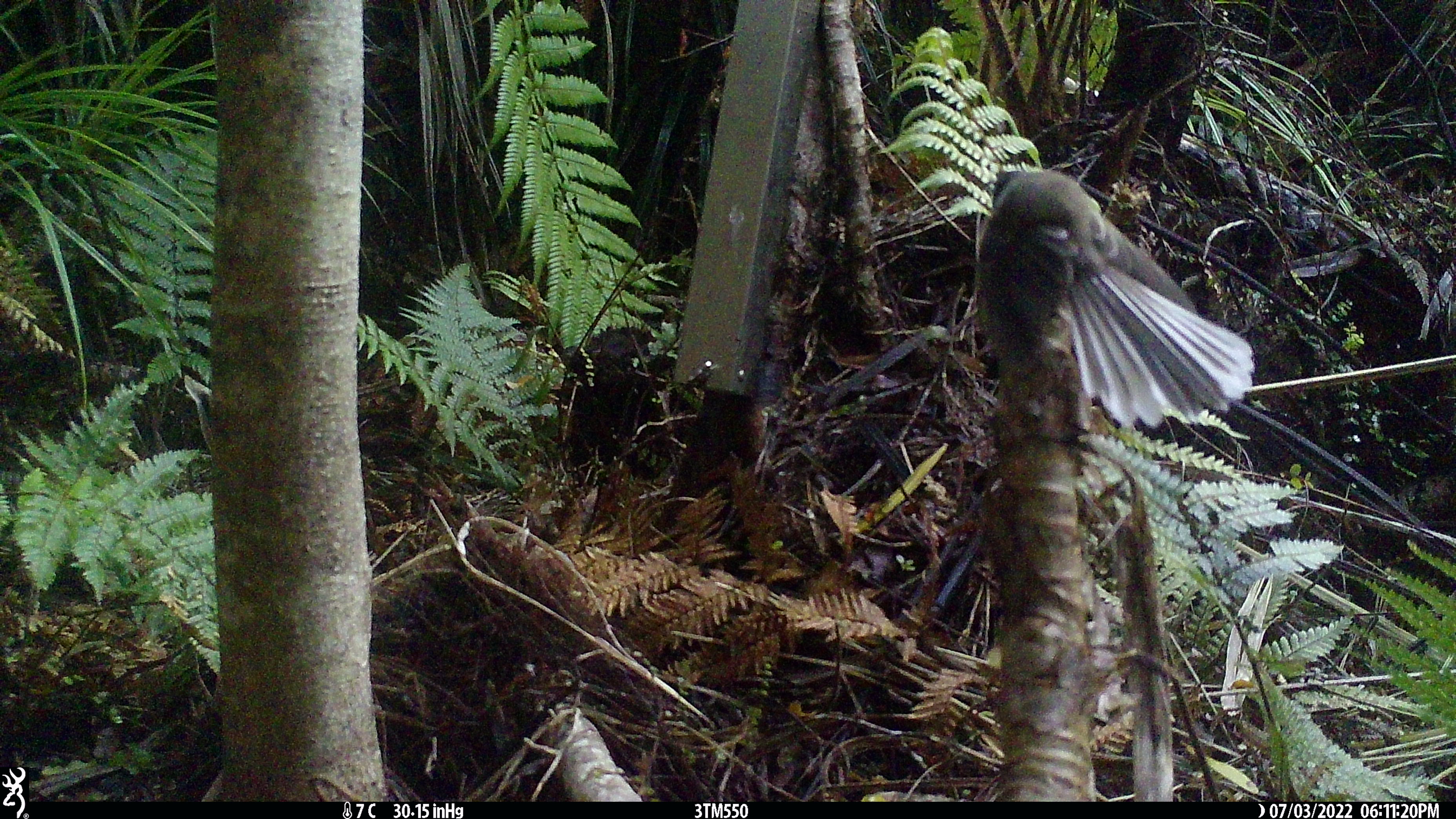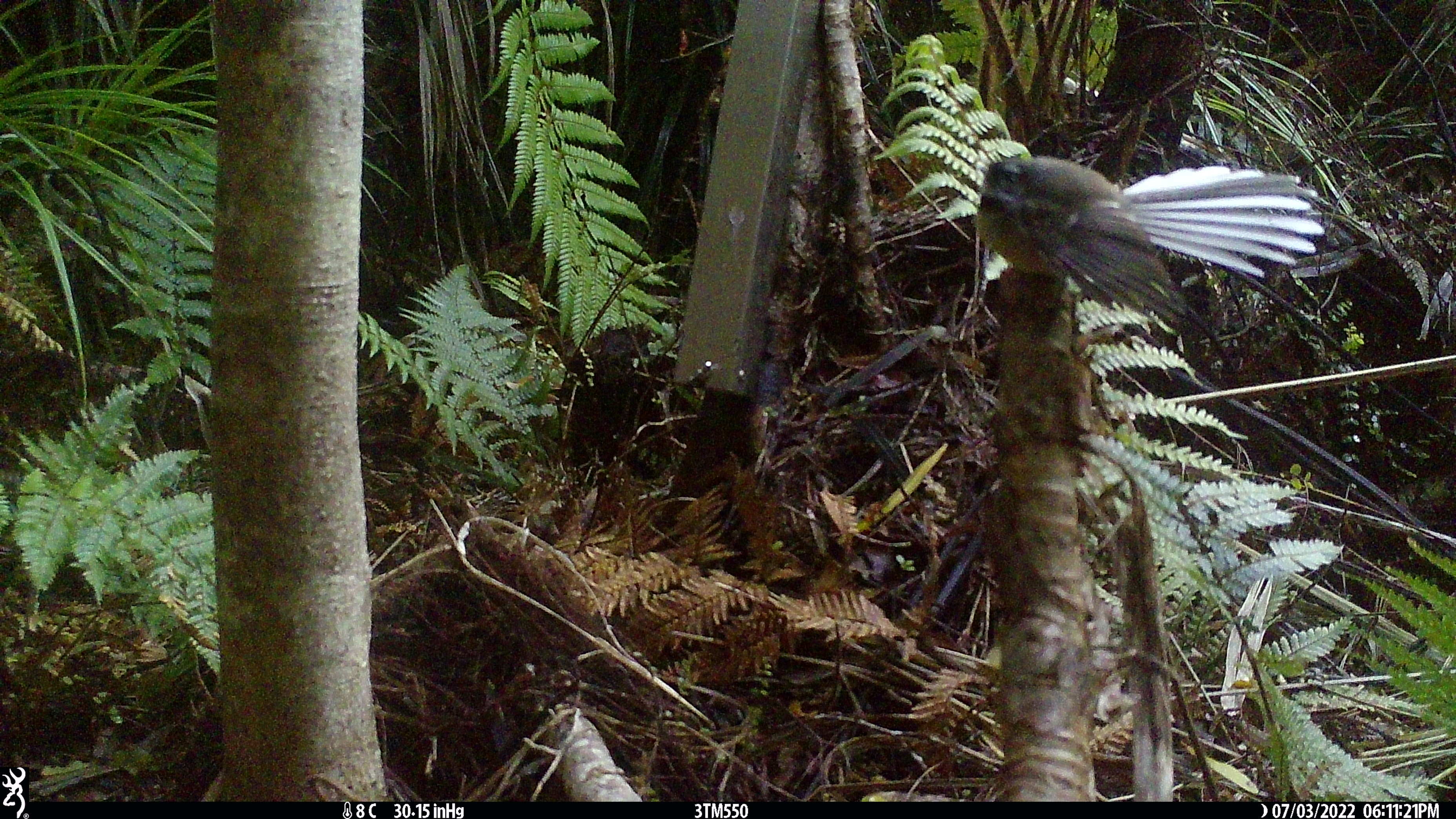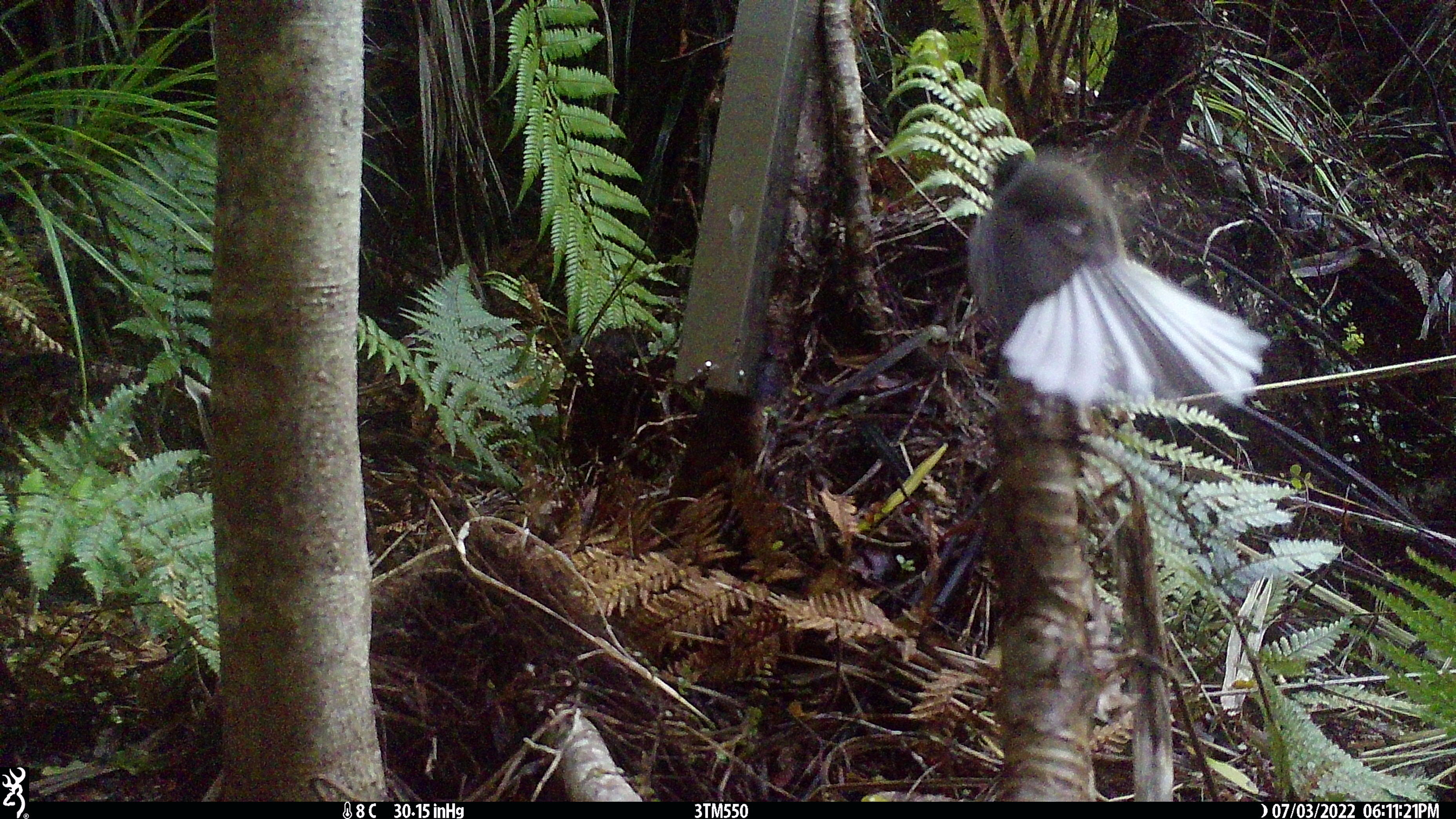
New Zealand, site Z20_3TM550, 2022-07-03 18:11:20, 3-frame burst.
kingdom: Animalia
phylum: Chordata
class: Aves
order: Passeriformes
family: Rhipiduridae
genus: Rhipidura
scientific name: Rhipidura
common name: fantails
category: fantail